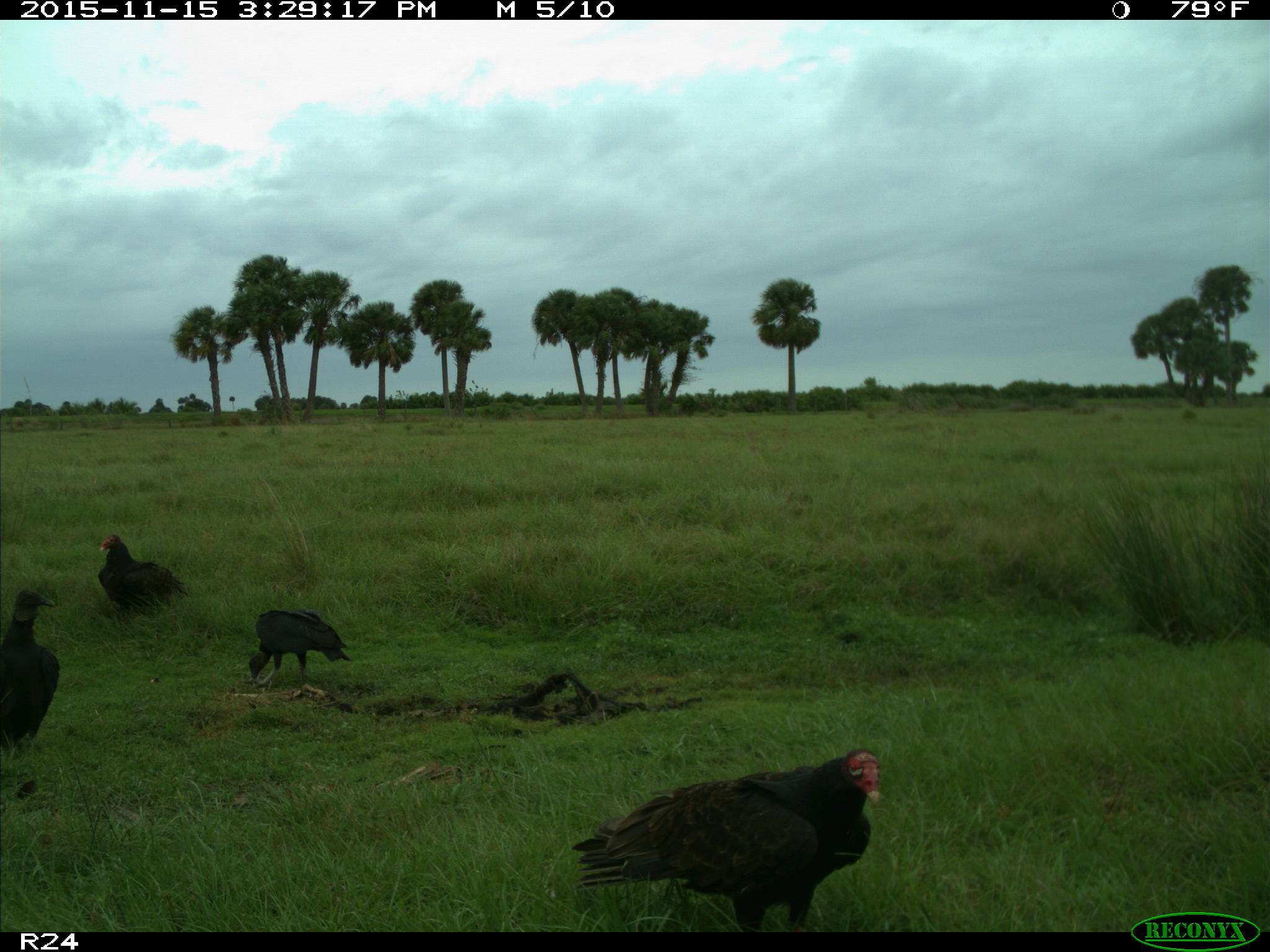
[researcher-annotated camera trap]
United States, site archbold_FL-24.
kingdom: Animalia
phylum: Chordata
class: Aves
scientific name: Aves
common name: birds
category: unidentified bird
Unidentified bird (birds) (Aves).